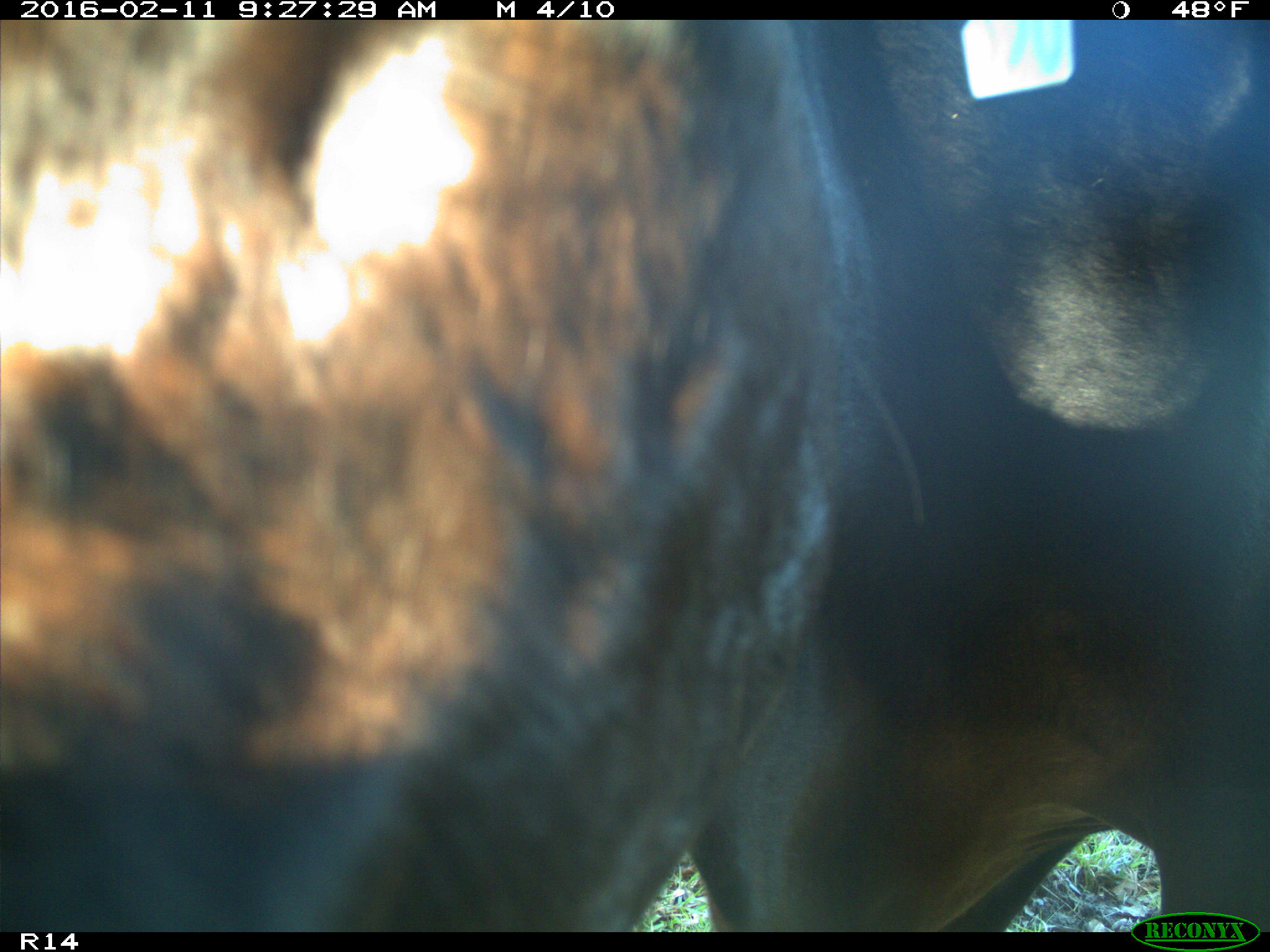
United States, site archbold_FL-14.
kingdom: Animalia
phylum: Chordata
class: Mammalia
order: Artiodactyla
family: Bovidae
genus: Bos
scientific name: Bos taurus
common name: domestic cow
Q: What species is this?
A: Bos taurus (domestic cow).